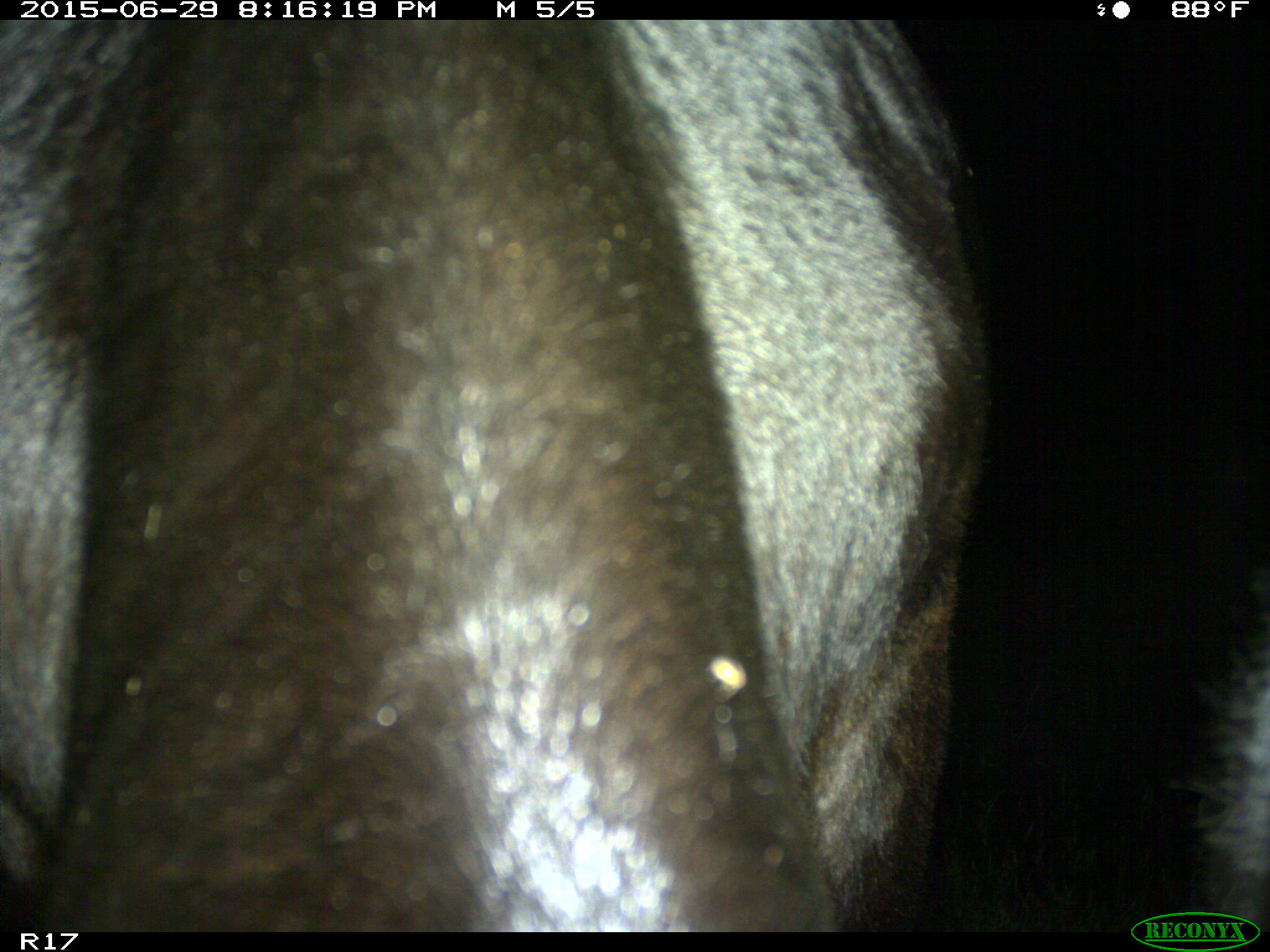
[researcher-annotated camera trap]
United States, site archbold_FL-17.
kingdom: Animalia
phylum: Chordata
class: Mammalia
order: Artiodactyla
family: Bovidae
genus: Bos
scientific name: Bos taurus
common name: domestic cow